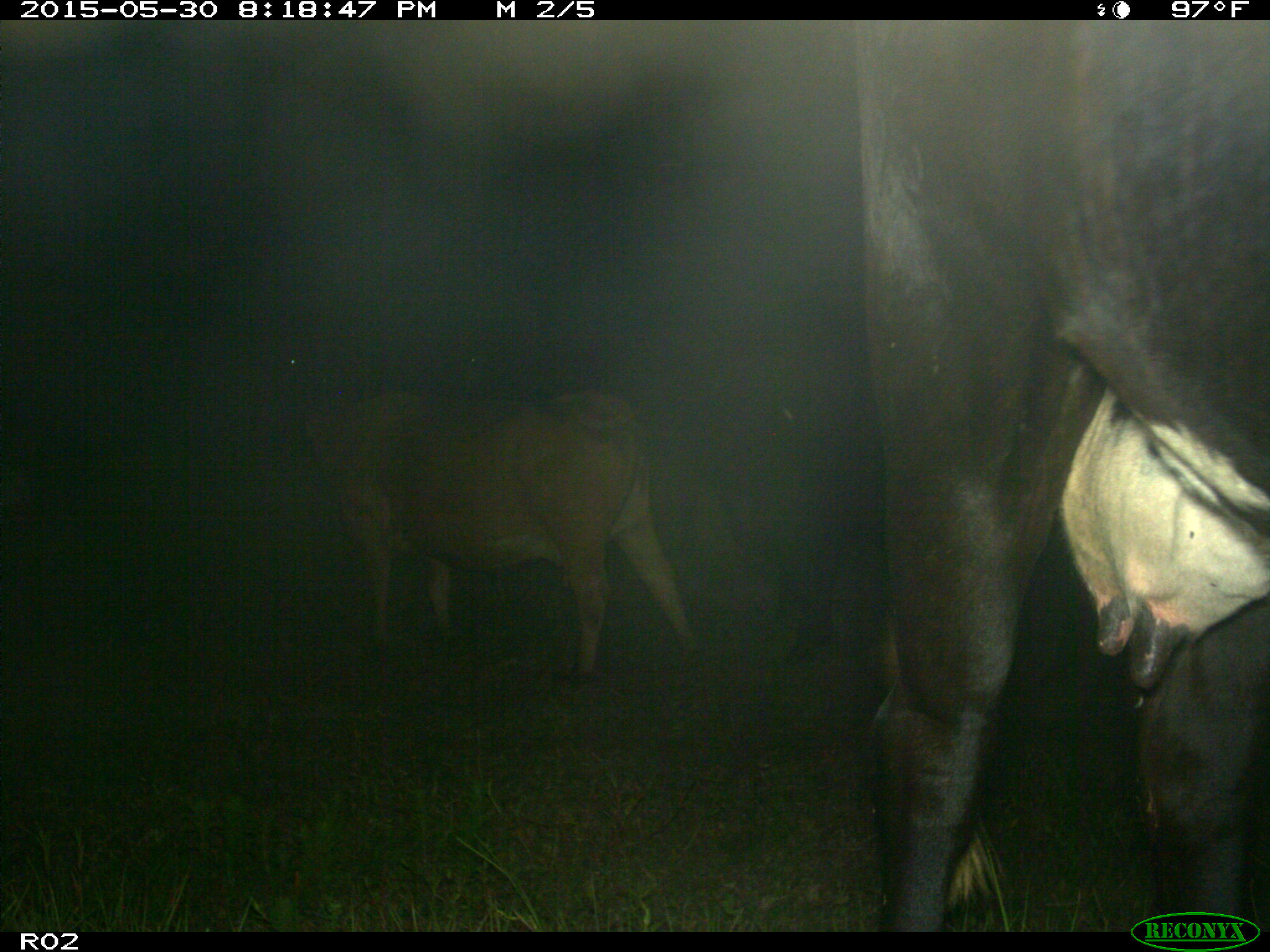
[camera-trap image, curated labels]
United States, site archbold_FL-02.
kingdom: Animalia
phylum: Chordata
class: Mammalia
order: Artiodactyla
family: Bovidae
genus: Bos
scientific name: Bos taurus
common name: domestic cow